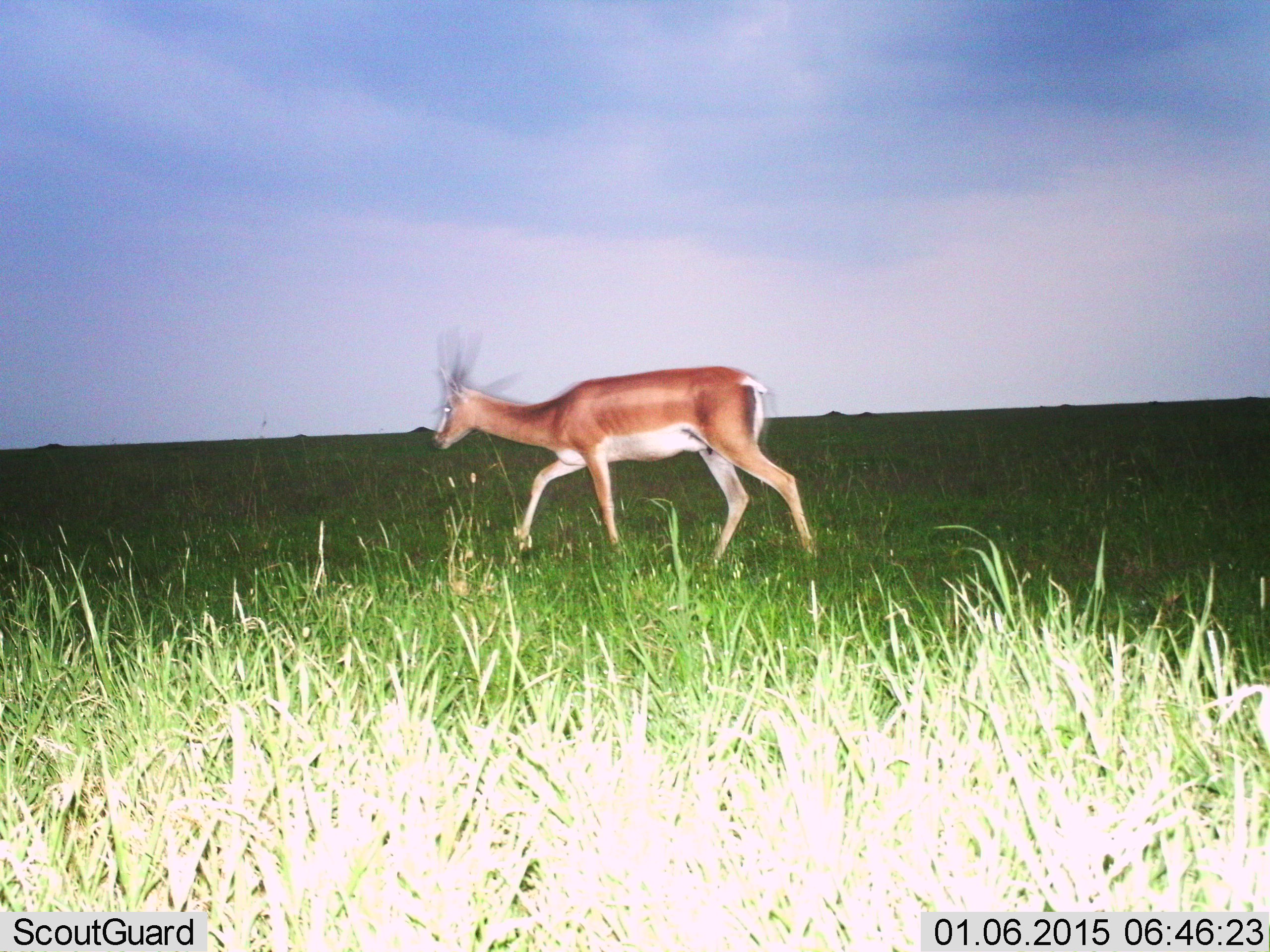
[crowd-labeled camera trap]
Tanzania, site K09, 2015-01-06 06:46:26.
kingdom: Animalia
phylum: Chordata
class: Mammalia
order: Artiodactyla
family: Bovidae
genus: Nanger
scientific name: Nanger granti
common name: grant's gazelle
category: gazellegrants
Gazellegrants (grant's gazelle) (Nanger granti), count 1. Behavior (volunteer vote fractions): standing 10%, resting 0%, moving 100%, interacting 0%. Young present (vote fraction): 0%. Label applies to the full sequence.